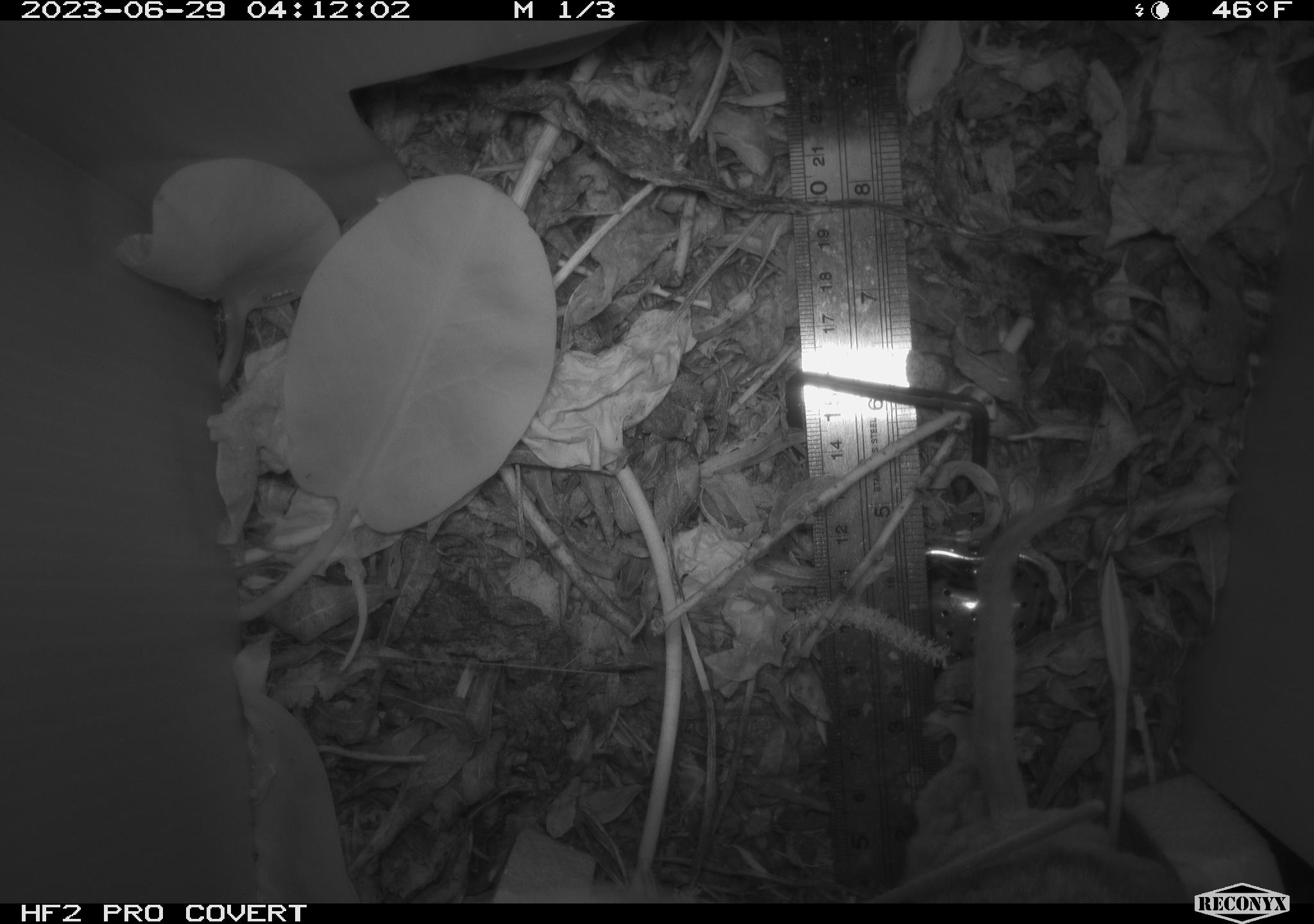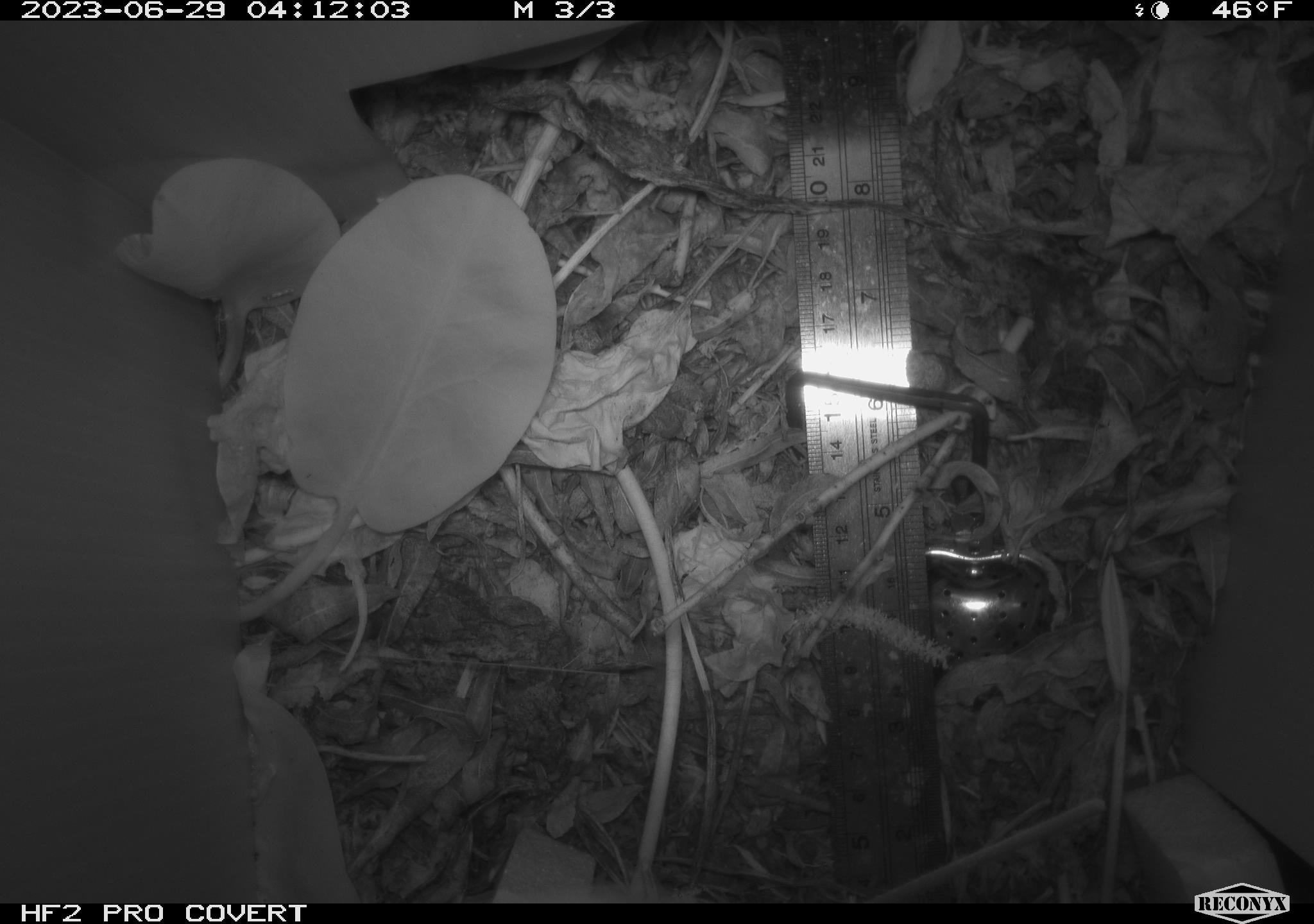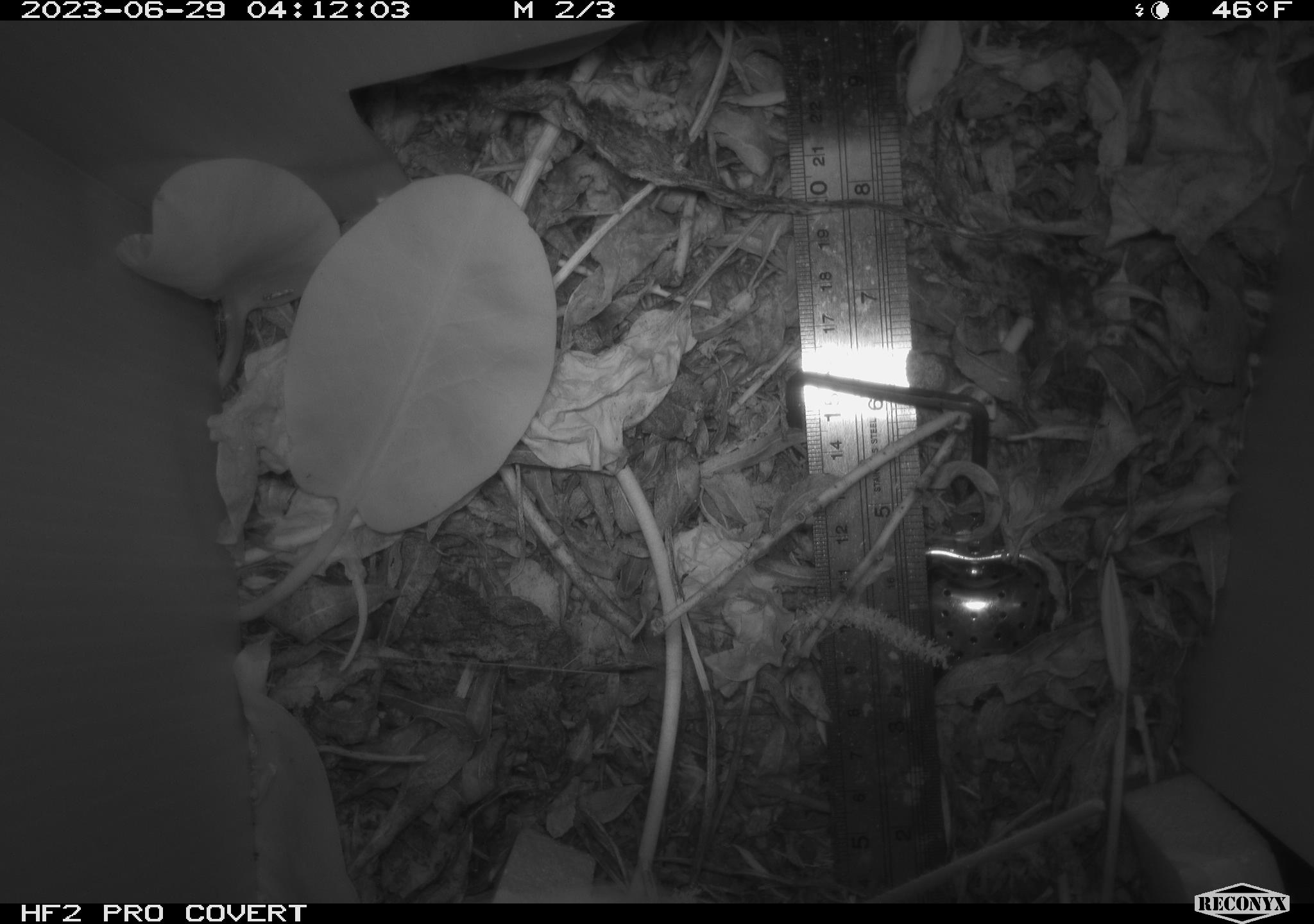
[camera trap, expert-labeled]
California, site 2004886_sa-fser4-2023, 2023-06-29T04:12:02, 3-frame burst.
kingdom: Animalia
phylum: Chordata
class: Mammalia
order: Rodentia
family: Cricetidae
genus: Neotoma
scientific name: Neotoma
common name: pack rat or woodrat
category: neotoma species